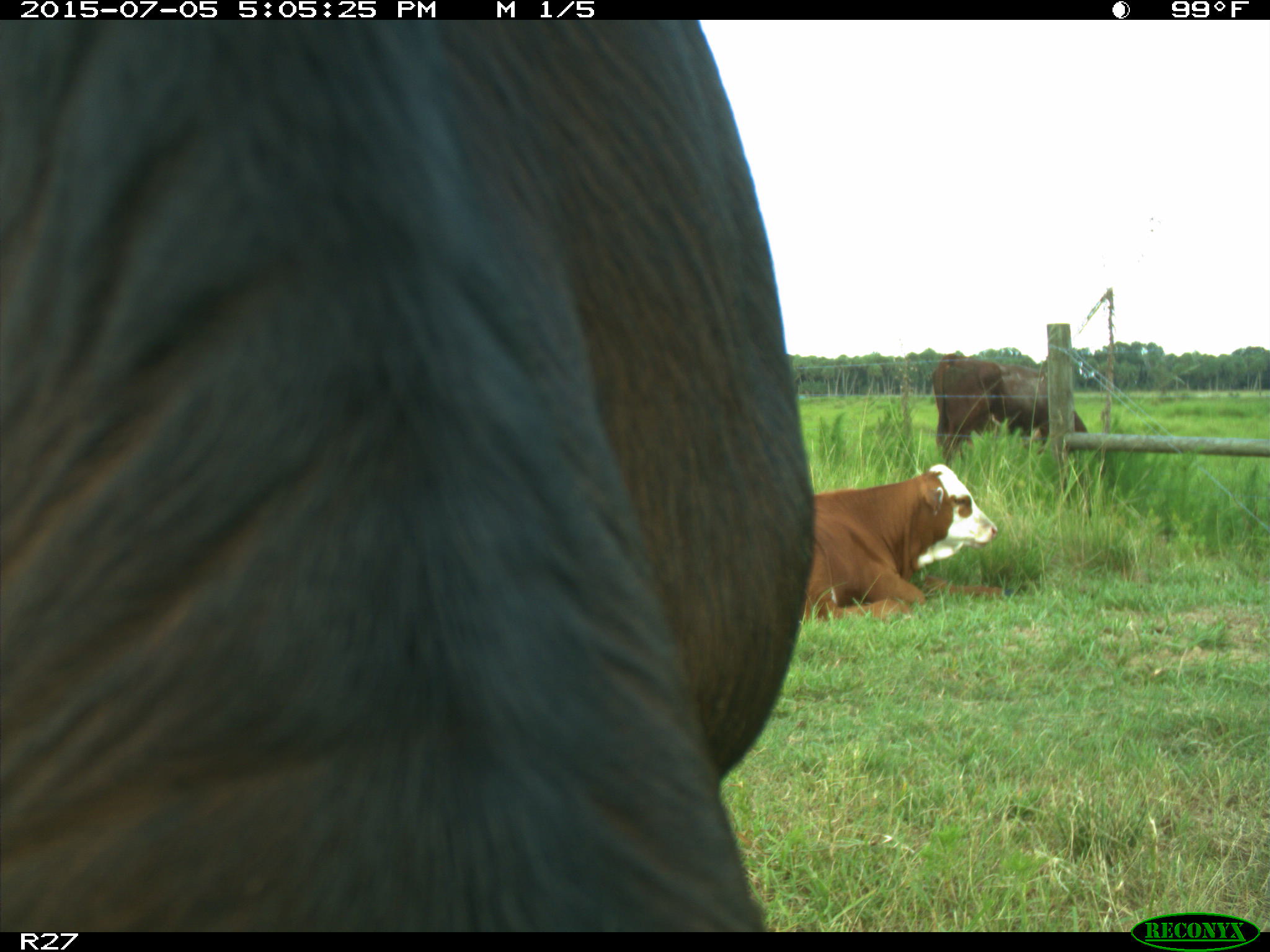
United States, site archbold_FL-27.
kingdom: Animalia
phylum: Chordata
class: Mammalia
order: Artiodactyla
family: Bovidae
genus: Bos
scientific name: Bos taurus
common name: domestic cow